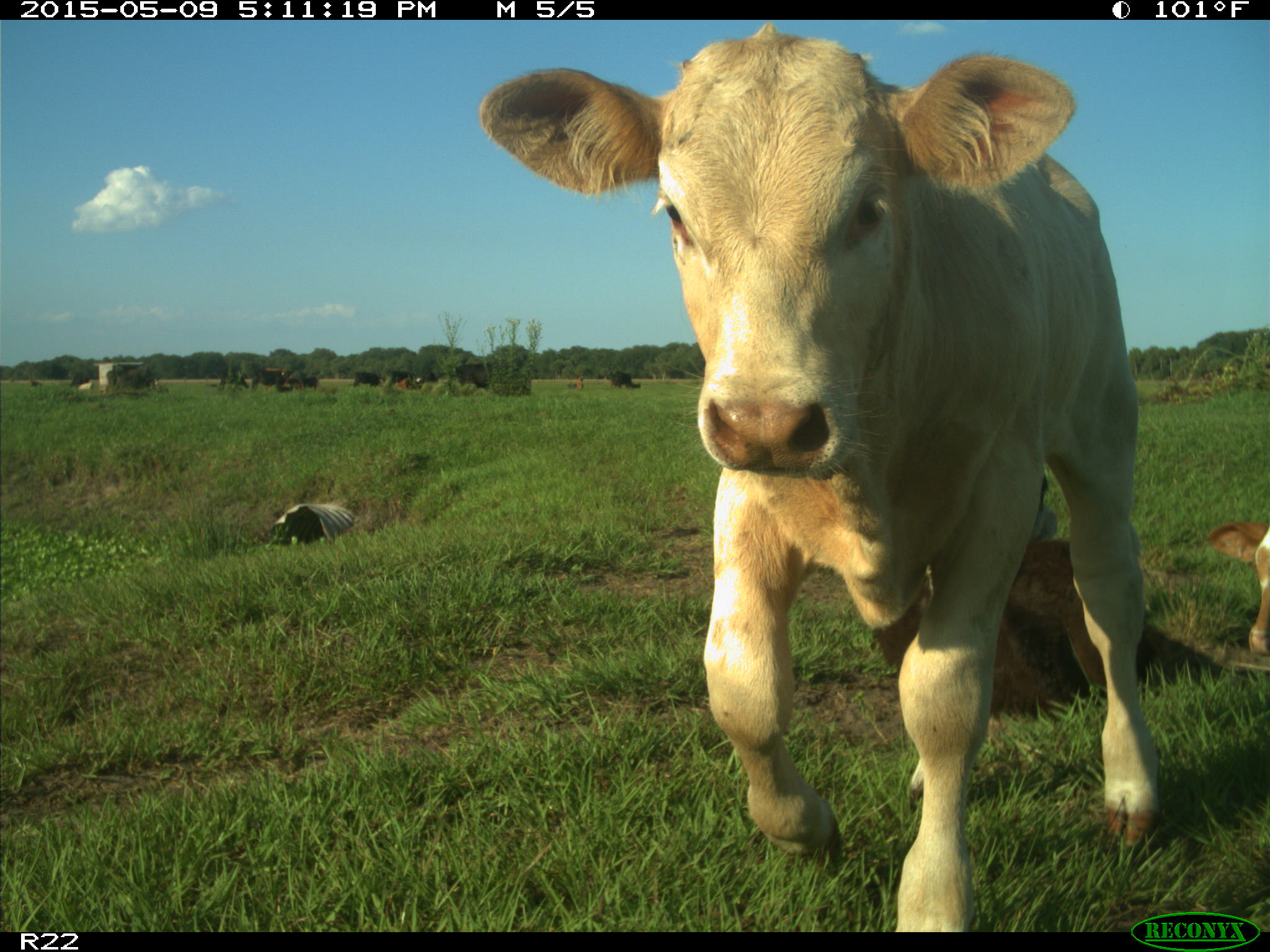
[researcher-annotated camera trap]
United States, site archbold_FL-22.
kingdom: Animalia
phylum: Chordata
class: Mammalia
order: Artiodactyla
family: Bovidae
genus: Bos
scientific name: Bos taurus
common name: domestic cow